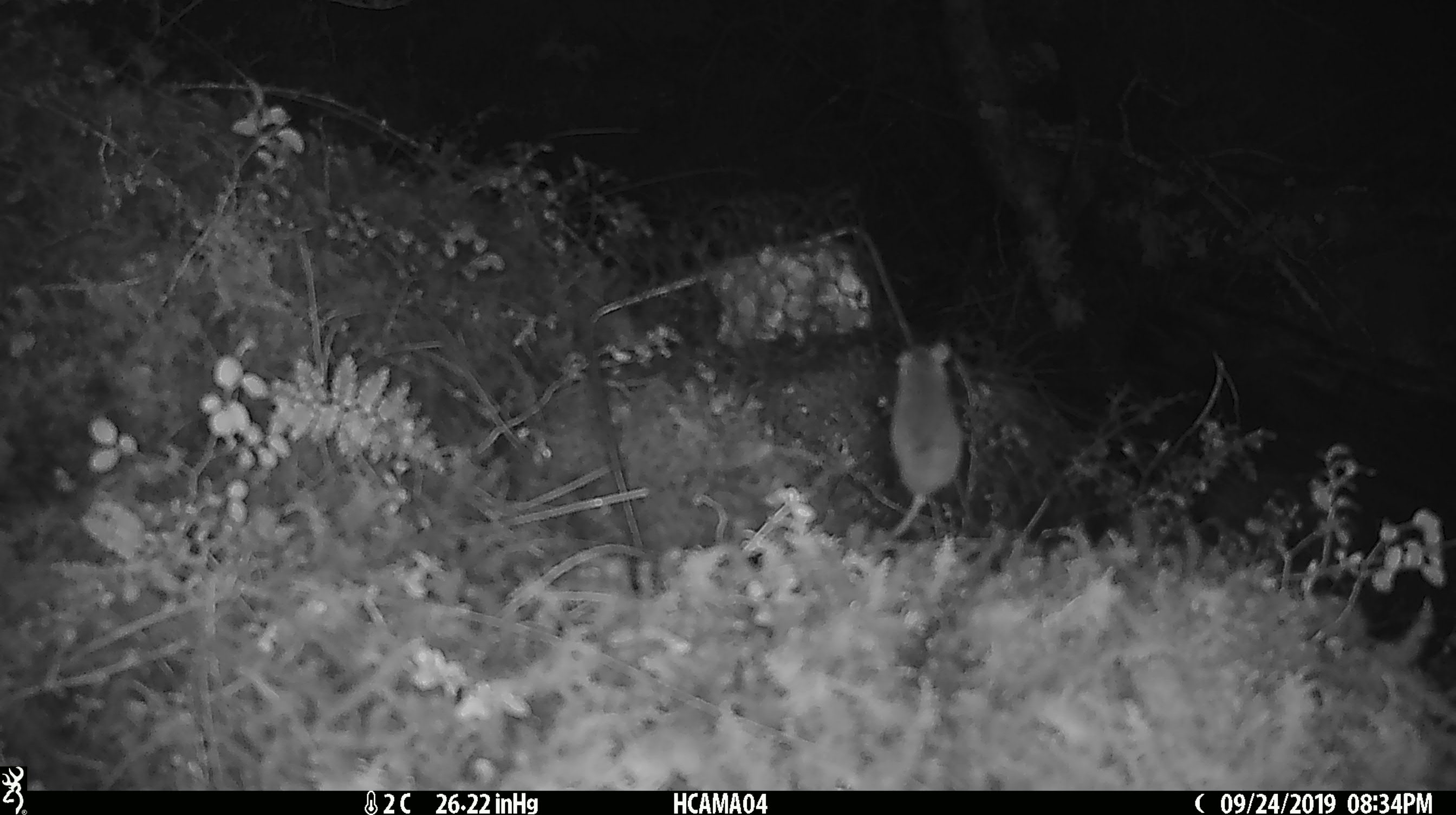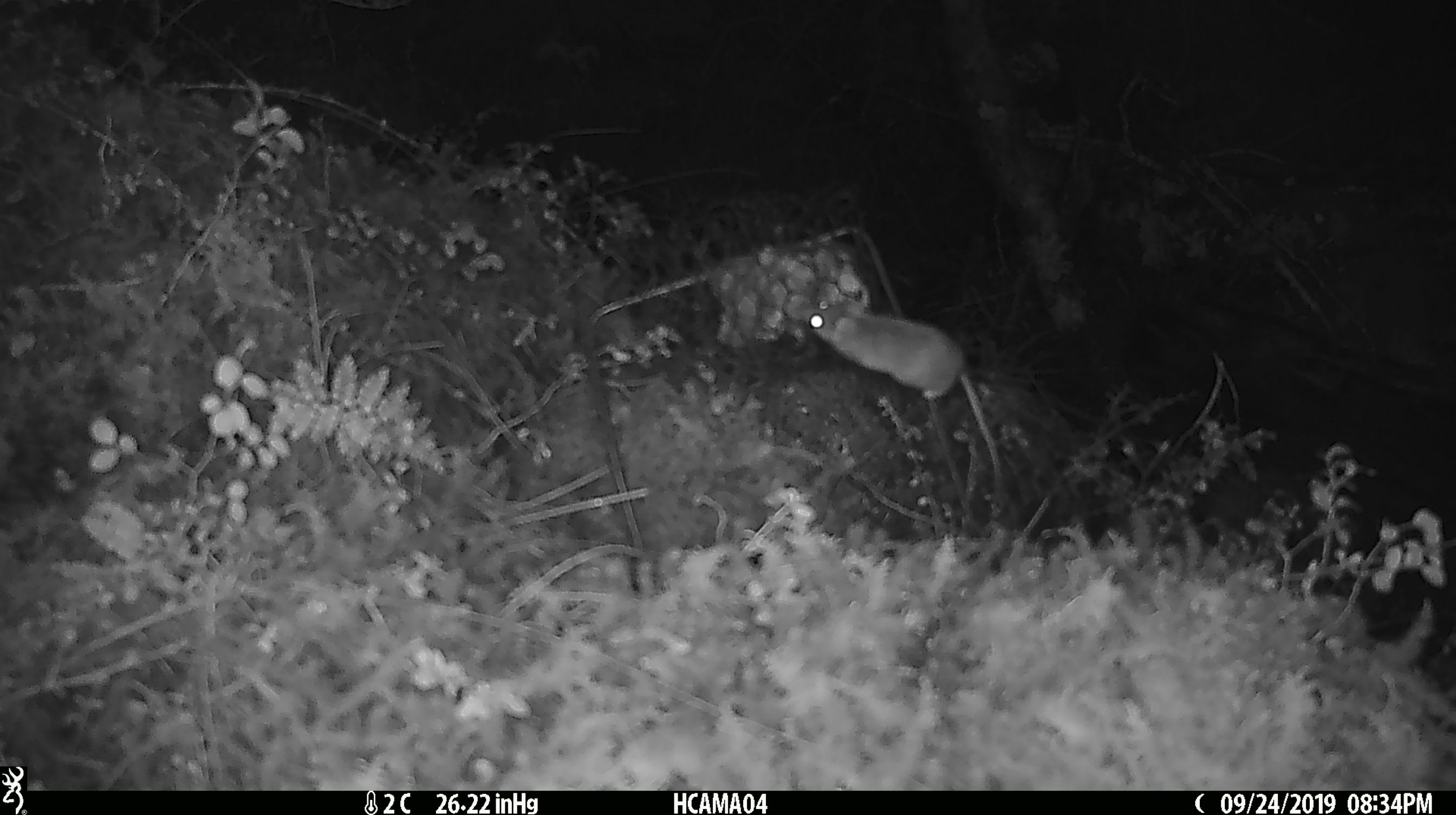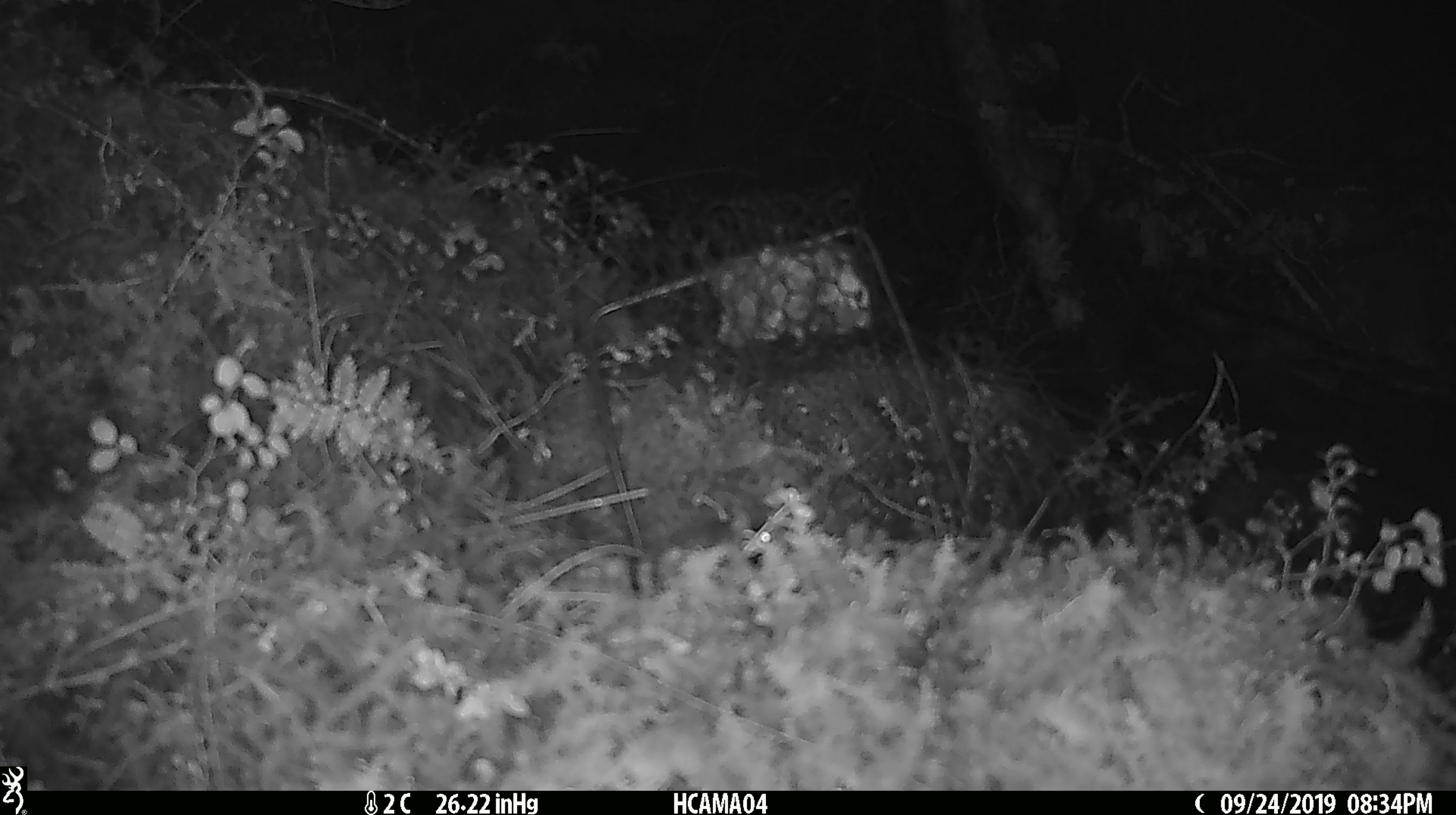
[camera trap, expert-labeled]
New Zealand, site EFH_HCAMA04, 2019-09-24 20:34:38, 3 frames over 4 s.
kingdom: Animalia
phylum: Chordata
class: Mammalia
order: Rodentia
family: Muridae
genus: Mus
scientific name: Mus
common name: mouse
Mouse (Mus).